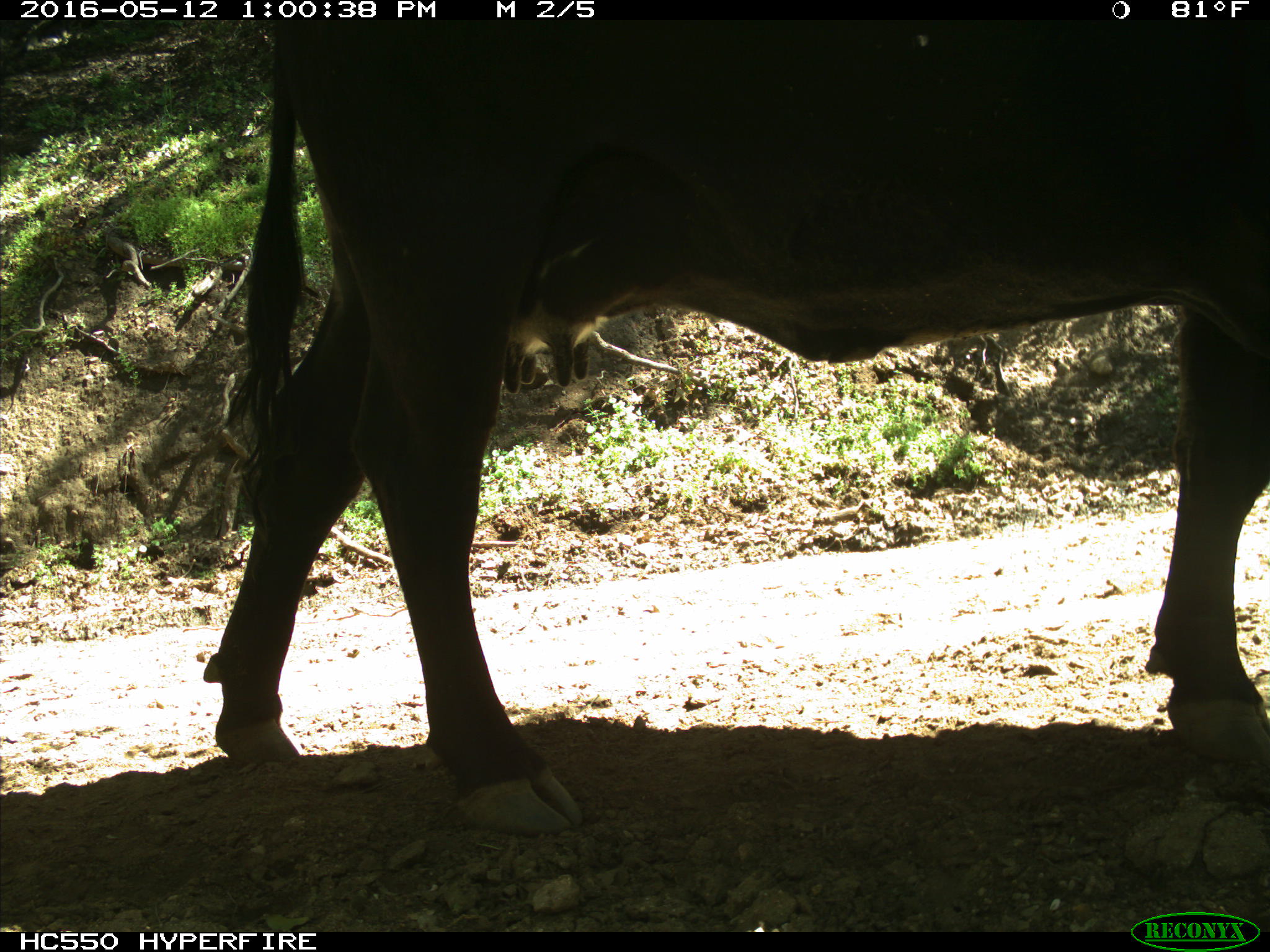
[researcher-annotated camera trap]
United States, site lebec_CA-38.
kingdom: Animalia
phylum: Chordata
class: Mammalia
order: Artiodactyla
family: Bovidae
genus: Bos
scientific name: Bos taurus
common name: domestic cow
Bos taurus (domestic cow).